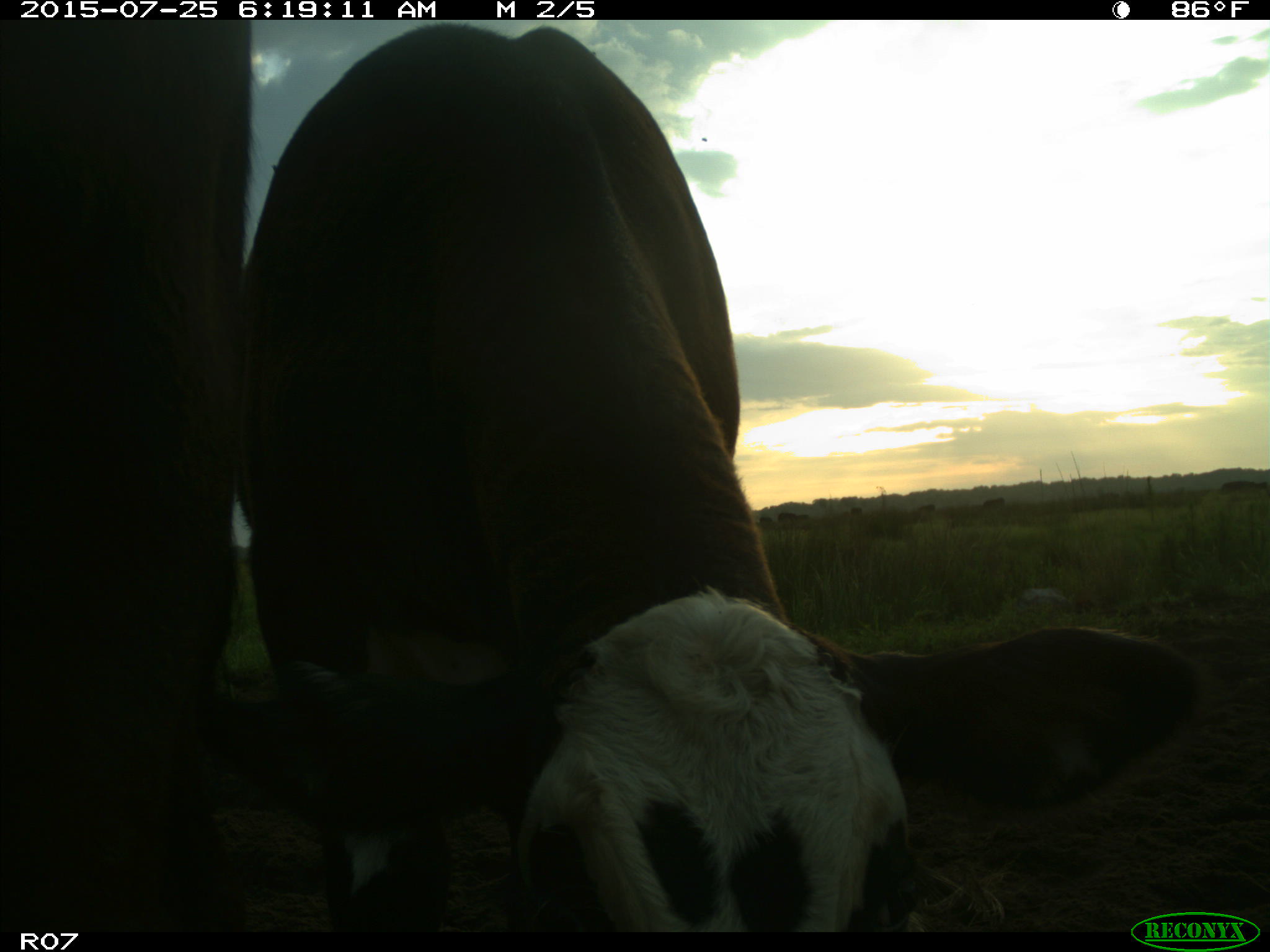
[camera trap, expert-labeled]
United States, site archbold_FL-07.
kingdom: Animalia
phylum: Chordata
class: Mammalia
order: Artiodactyla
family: Bovidae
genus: Bos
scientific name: Bos taurus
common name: domestic cow